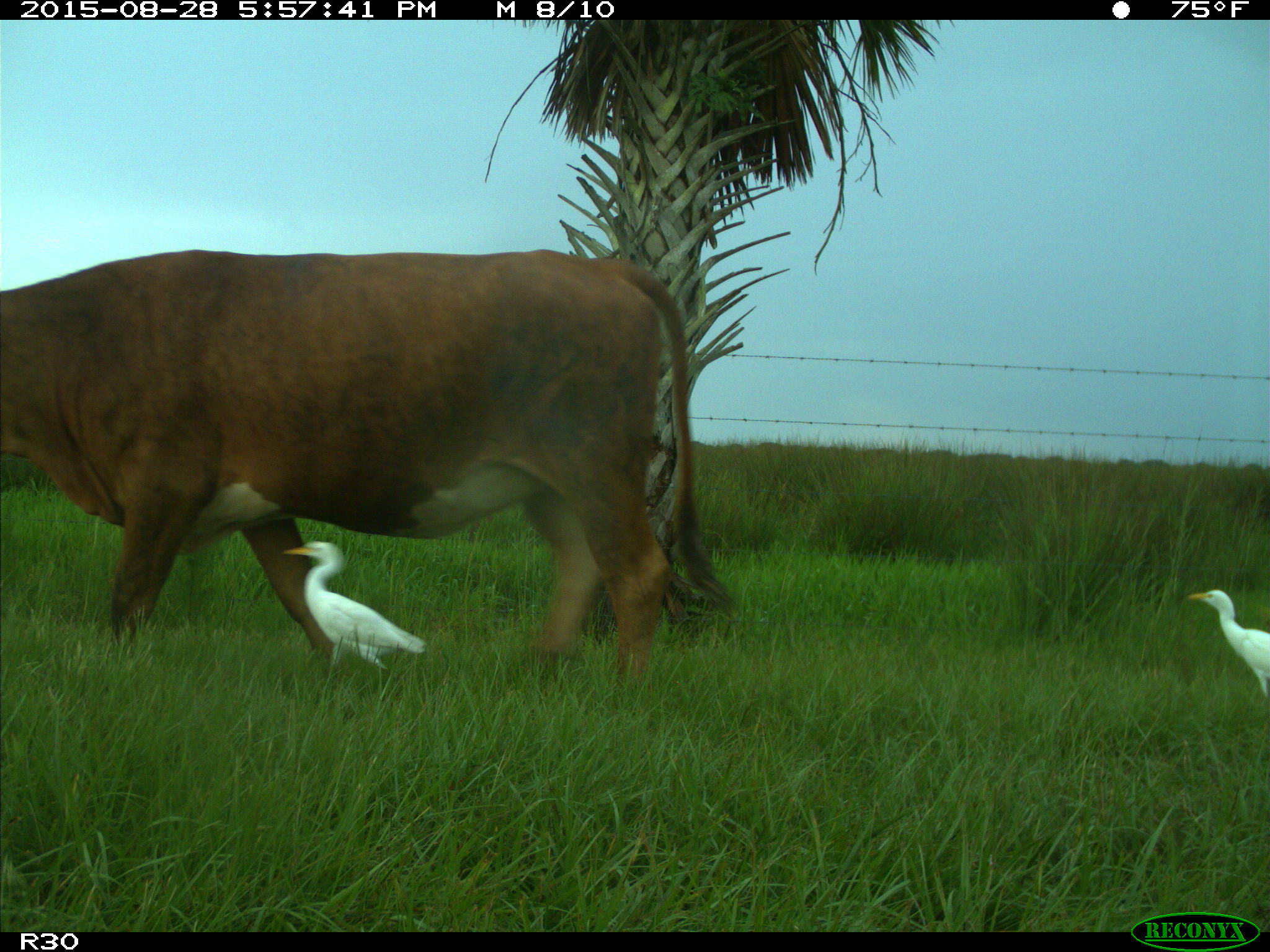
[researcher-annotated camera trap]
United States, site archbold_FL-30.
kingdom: Animalia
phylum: Chordata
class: Mammalia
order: Artiodactyla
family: Bovidae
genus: Bos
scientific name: Bos taurus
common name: domestic cow